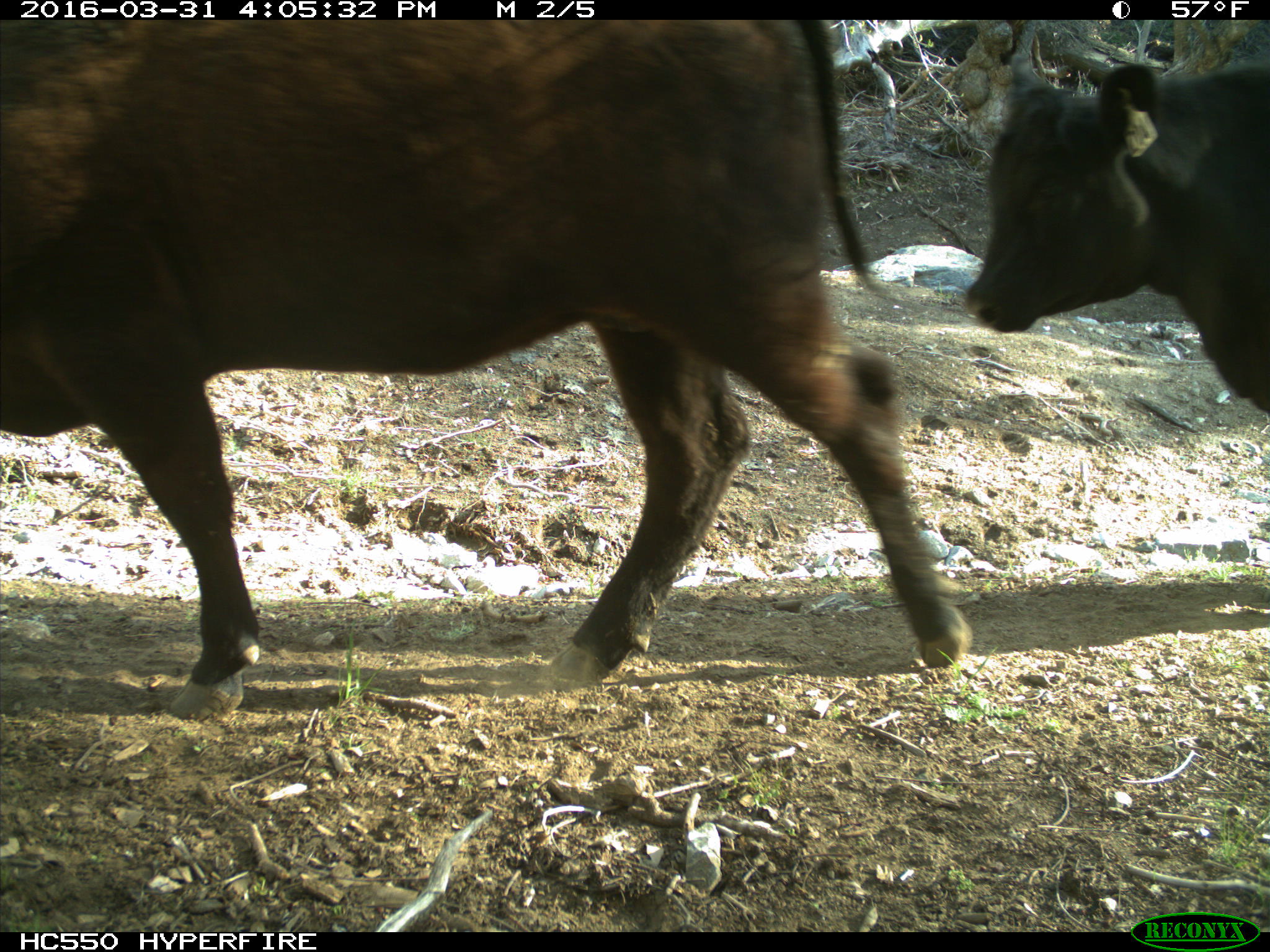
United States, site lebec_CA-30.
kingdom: Animalia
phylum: Chordata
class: Mammalia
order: Artiodactyla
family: Bovidae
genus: Bos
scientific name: Bos taurus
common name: domestic cow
Bos taurus (domestic cow).